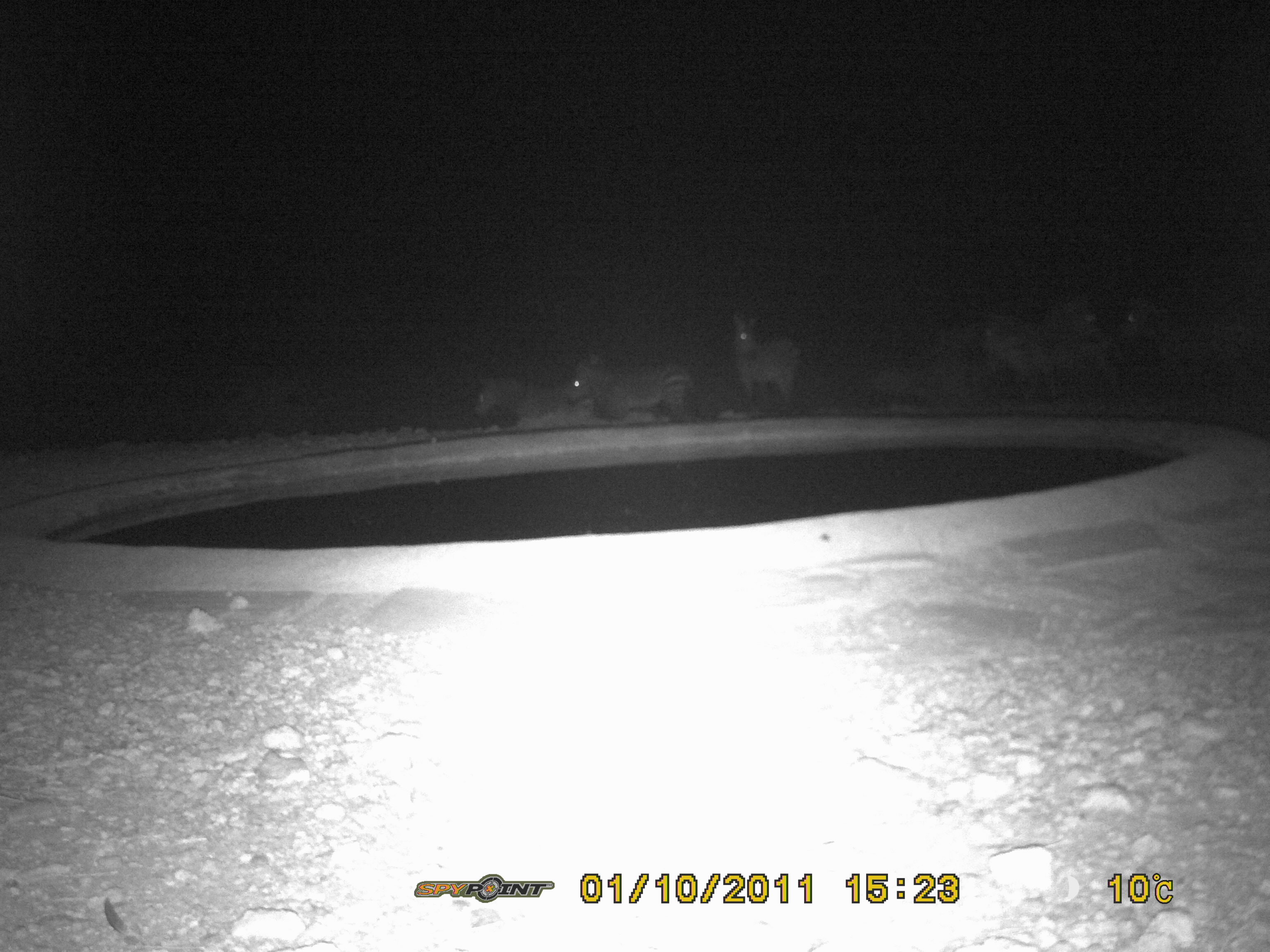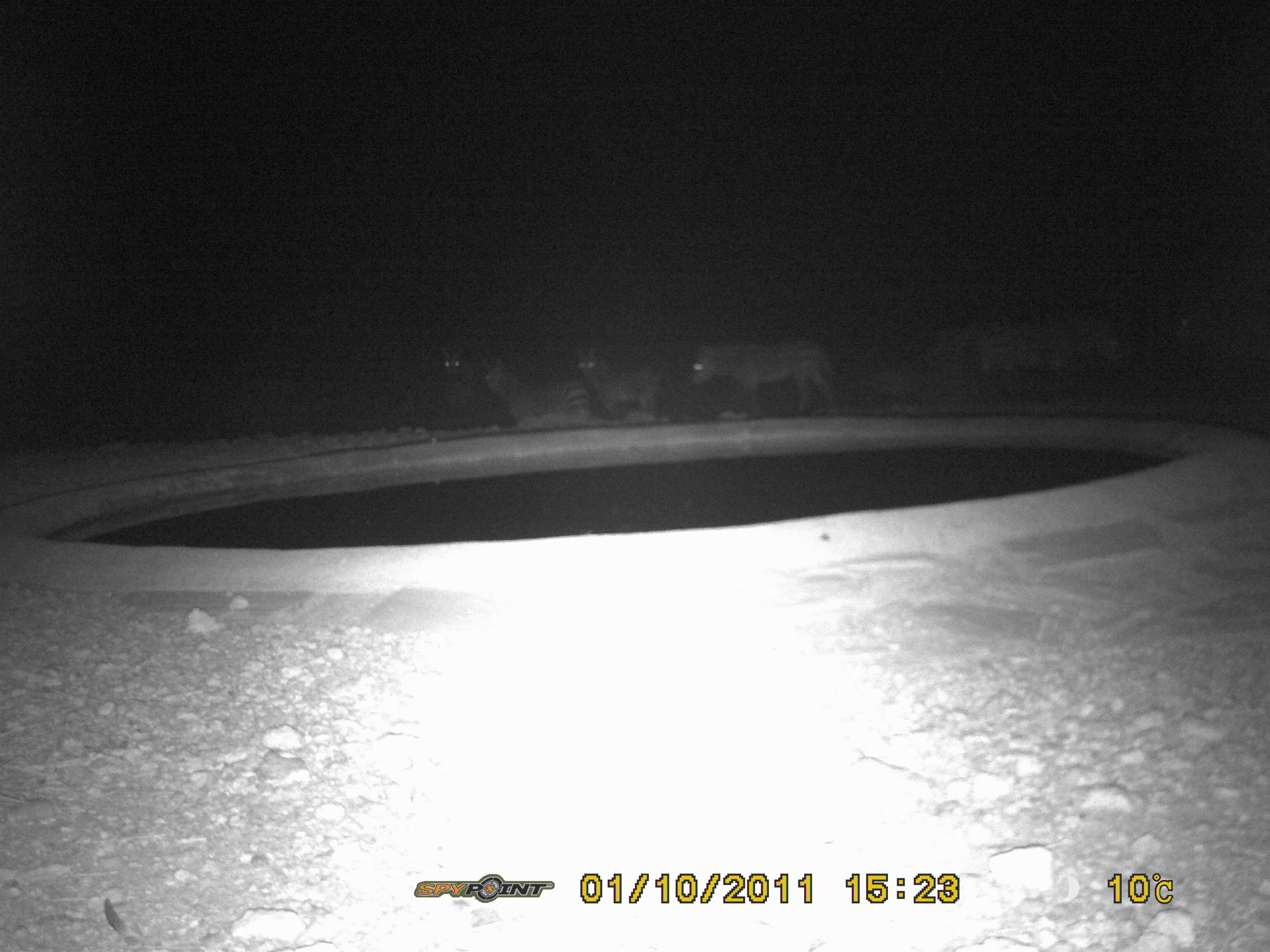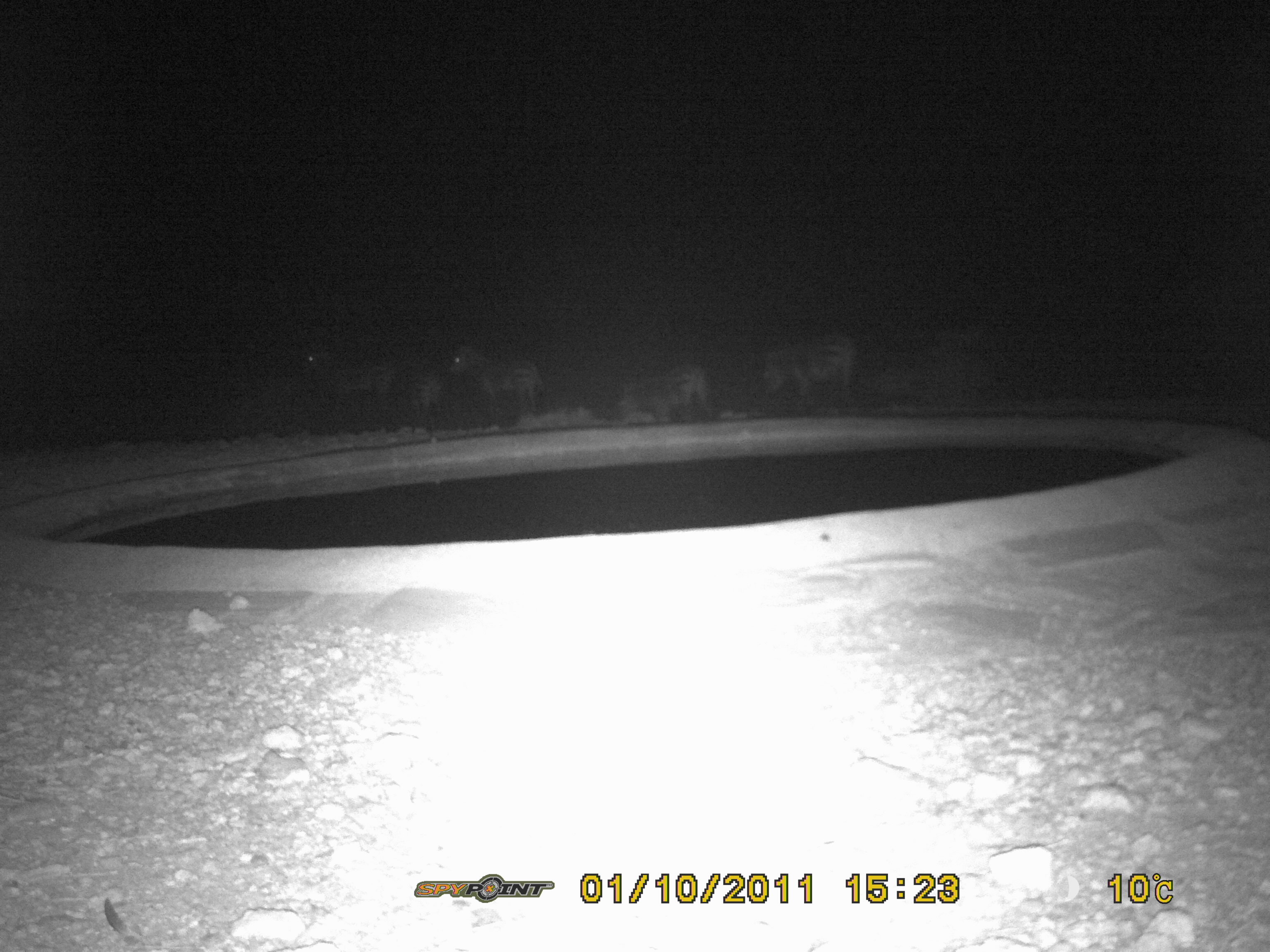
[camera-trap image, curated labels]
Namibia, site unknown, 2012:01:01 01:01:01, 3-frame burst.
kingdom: Animalia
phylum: Chordata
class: Mammalia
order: Perissodactyla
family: Equidae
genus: Equus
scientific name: Equus zebra hartmannae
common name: hartmann's mountain zebra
Equus zebra hartmannae (hartmann's mountain zebra).